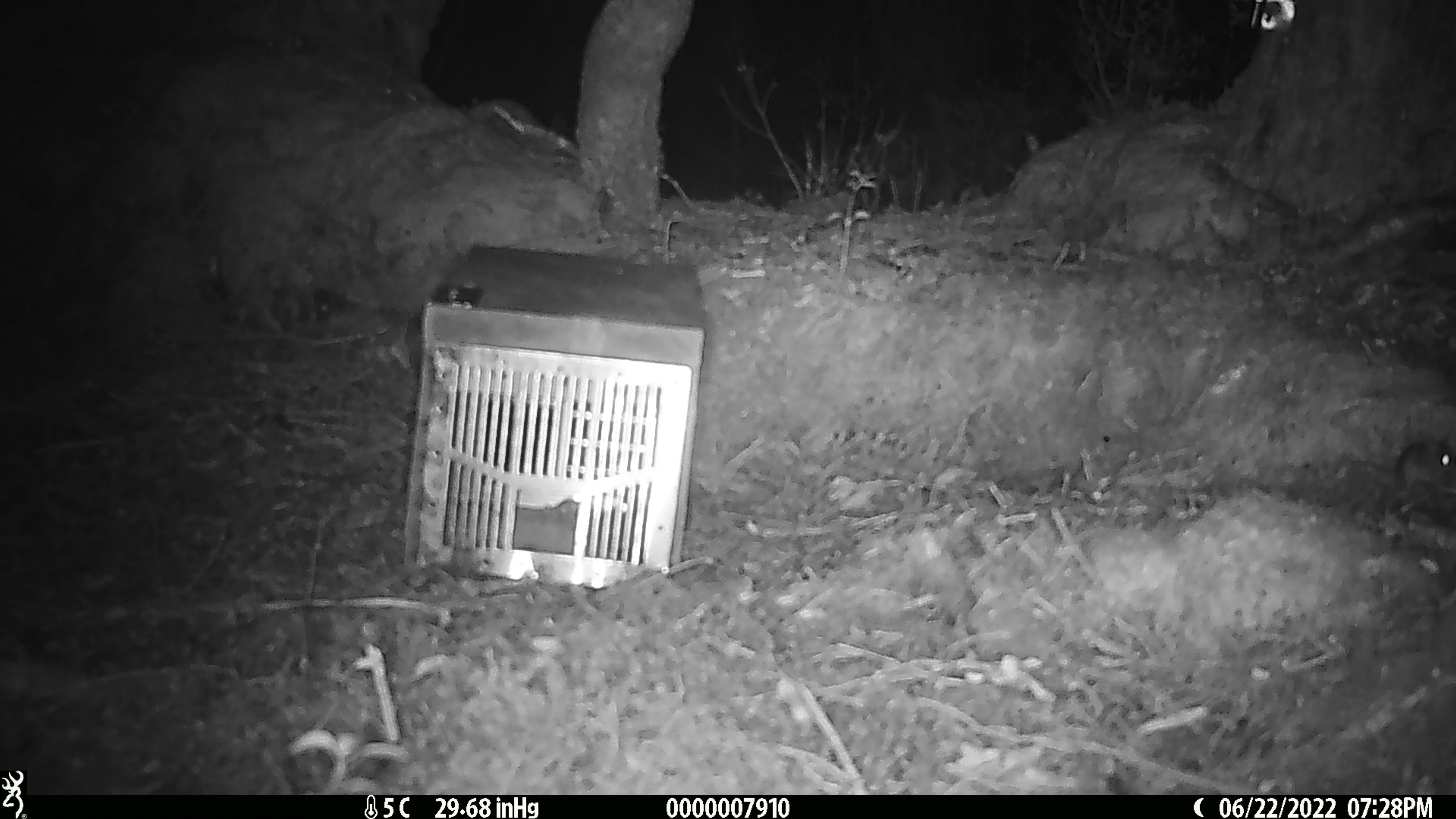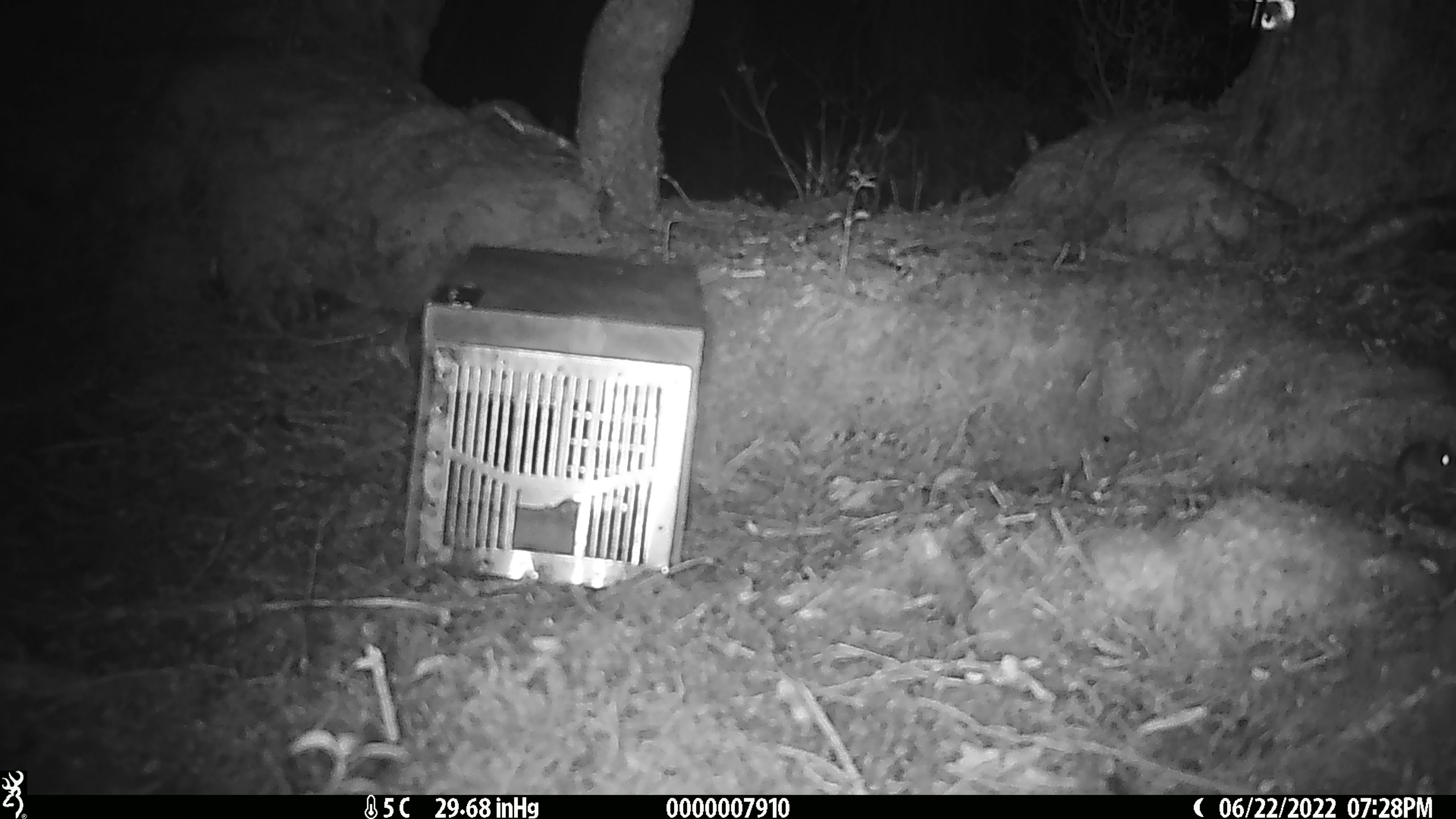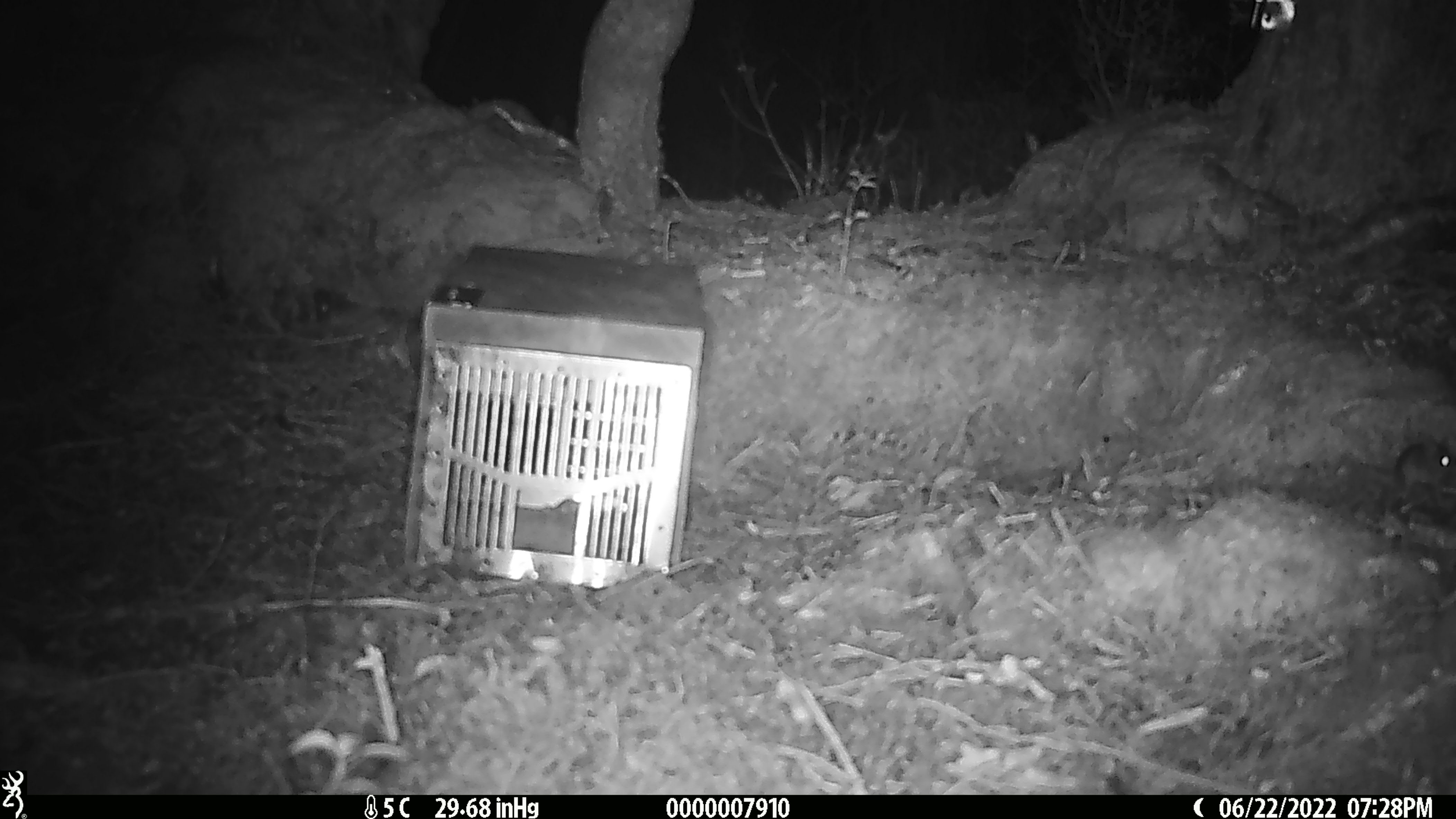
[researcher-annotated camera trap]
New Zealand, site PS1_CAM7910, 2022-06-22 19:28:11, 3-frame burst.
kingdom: Animalia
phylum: Chordata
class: Mammalia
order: Rodentia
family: Muridae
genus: Mus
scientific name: Mus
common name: mouse